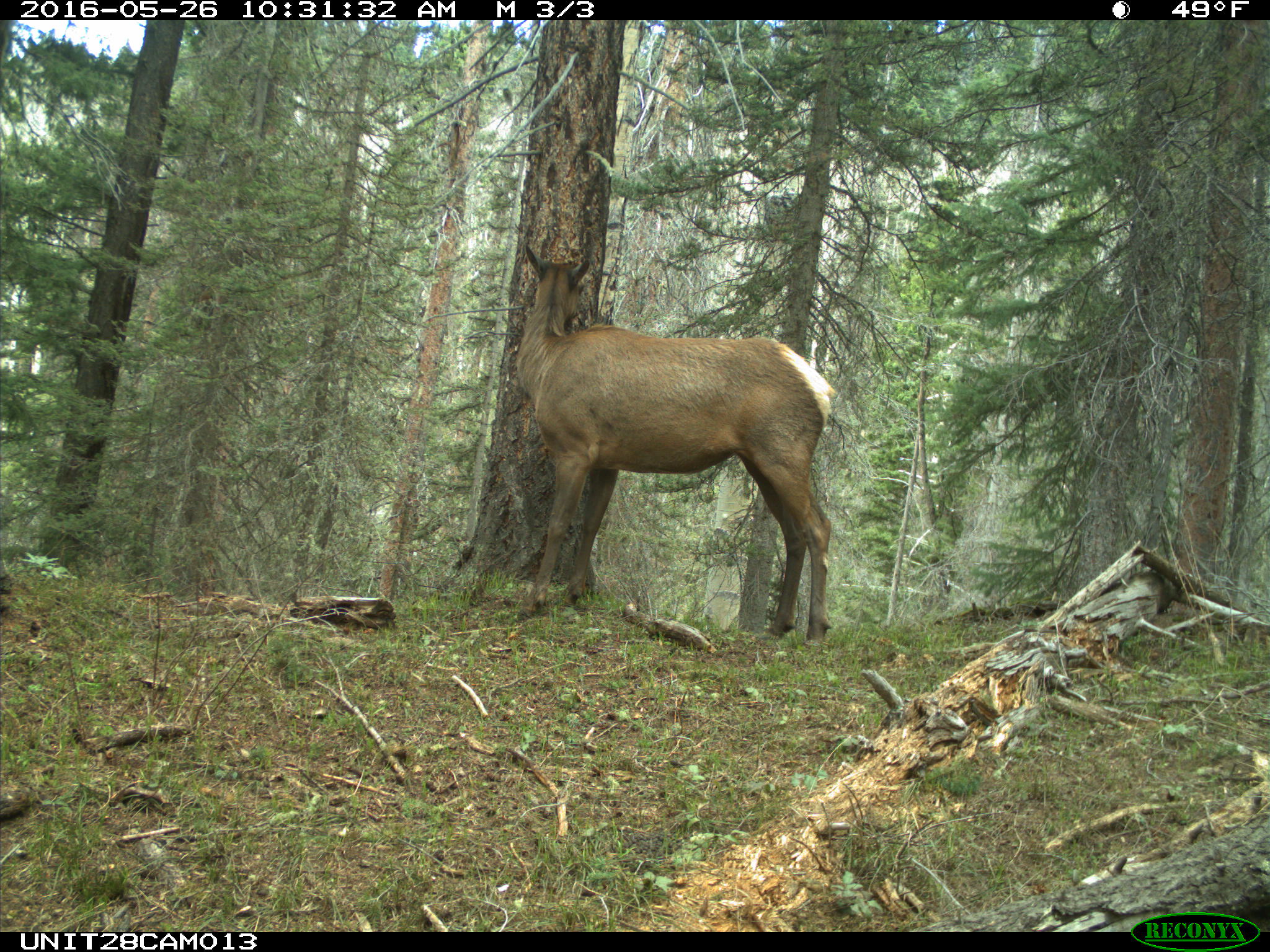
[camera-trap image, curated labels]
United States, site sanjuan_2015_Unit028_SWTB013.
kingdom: Animalia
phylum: Chordata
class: Mammalia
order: Artiodactyla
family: Cervidae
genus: Cervus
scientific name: Cervus elaphus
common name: red deer